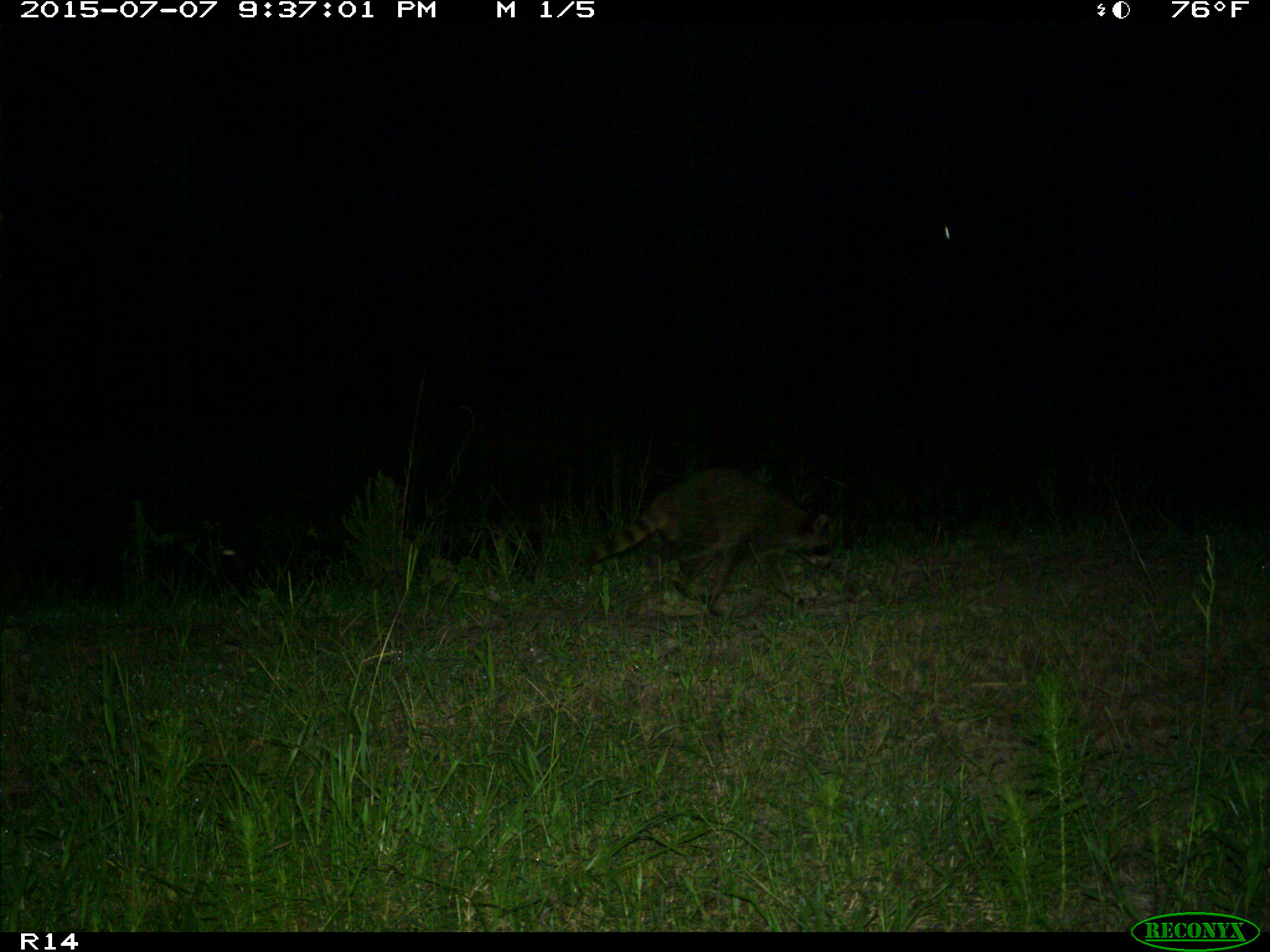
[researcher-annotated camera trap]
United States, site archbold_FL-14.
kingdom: Animalia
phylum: Chordata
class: Mammalia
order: Carnivora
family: Procyonidae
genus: Procyon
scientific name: Procyon lotor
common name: common raccoon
Procyon lotor (common raccoon).